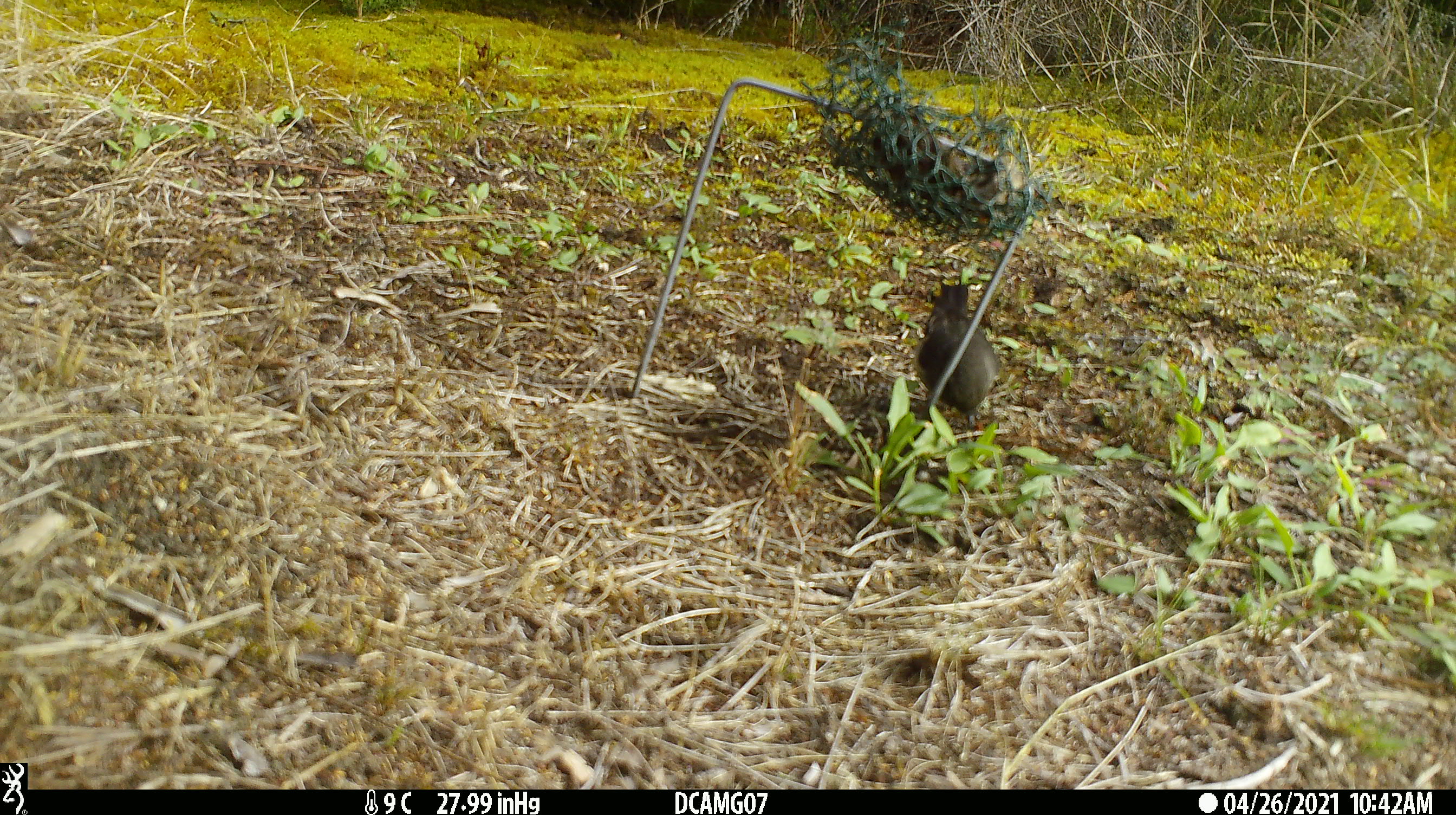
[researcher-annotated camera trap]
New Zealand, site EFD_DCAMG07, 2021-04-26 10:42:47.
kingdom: Animalia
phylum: Chordata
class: Reptilia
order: Squamata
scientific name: Squamata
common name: lizard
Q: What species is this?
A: Lizard (Squamata).